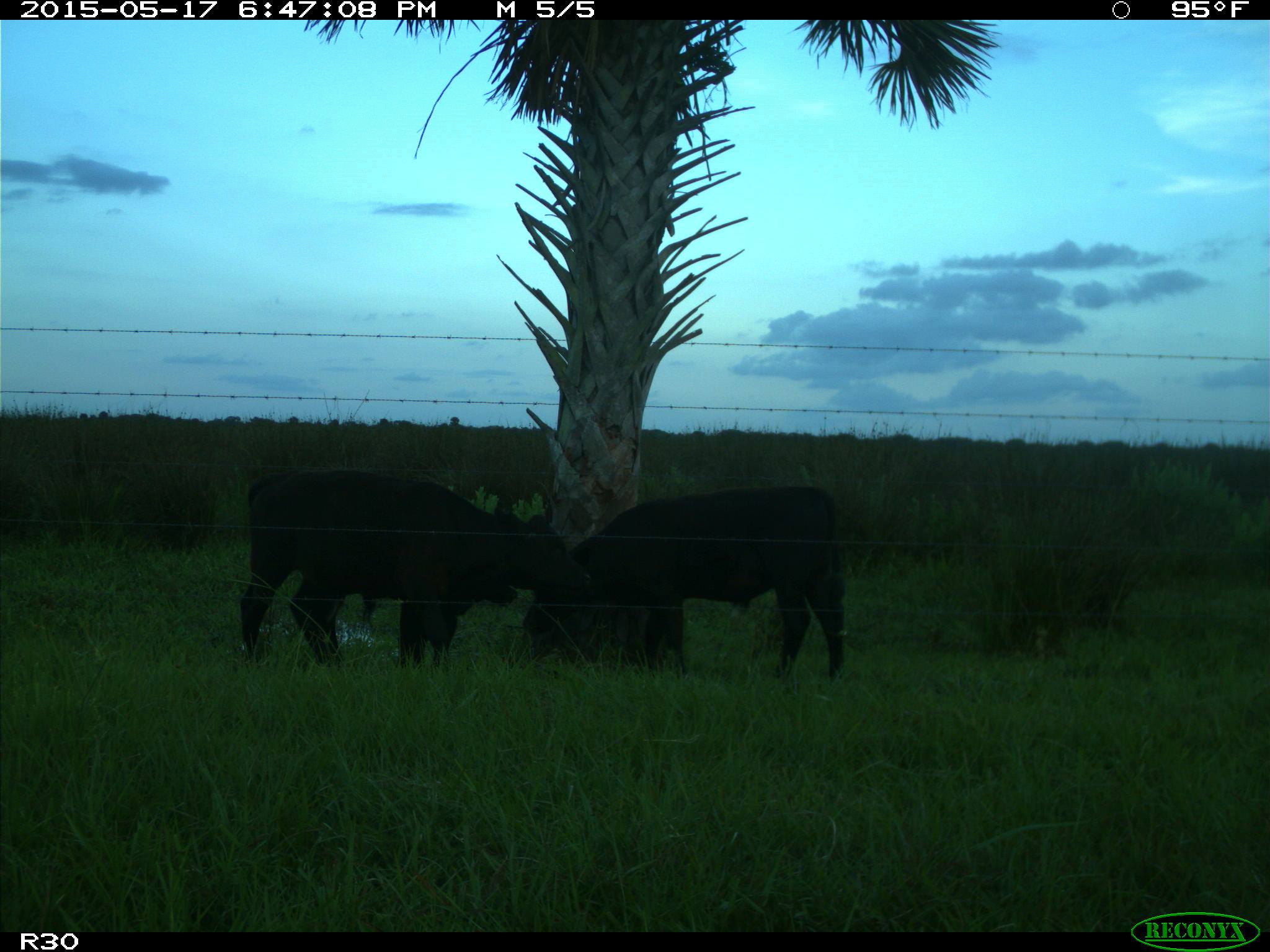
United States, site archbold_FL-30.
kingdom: Animalia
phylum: Chordata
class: Mammalia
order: Artiodactyla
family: Bovidae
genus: Bos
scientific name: Bos taurus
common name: domestic cow